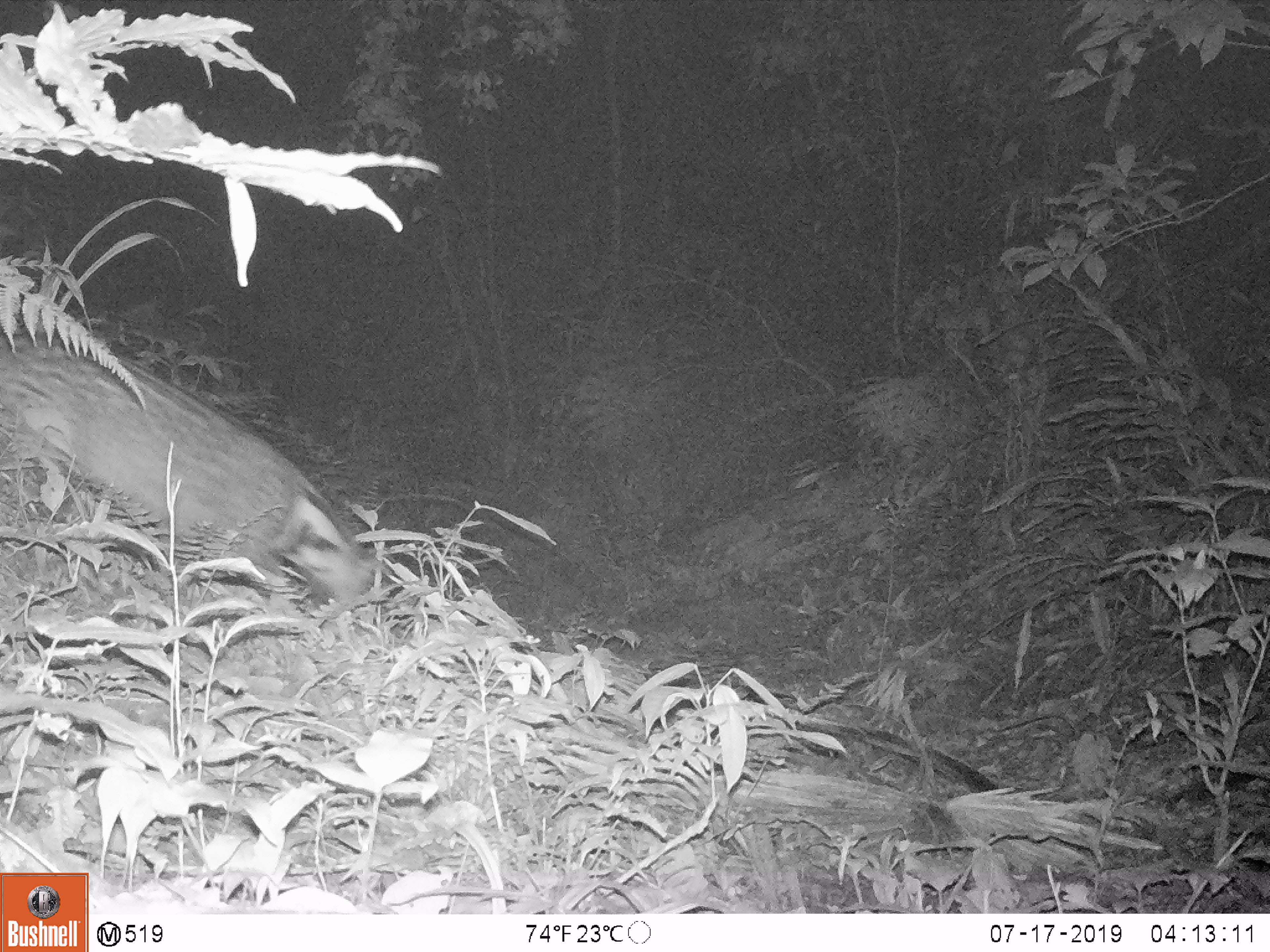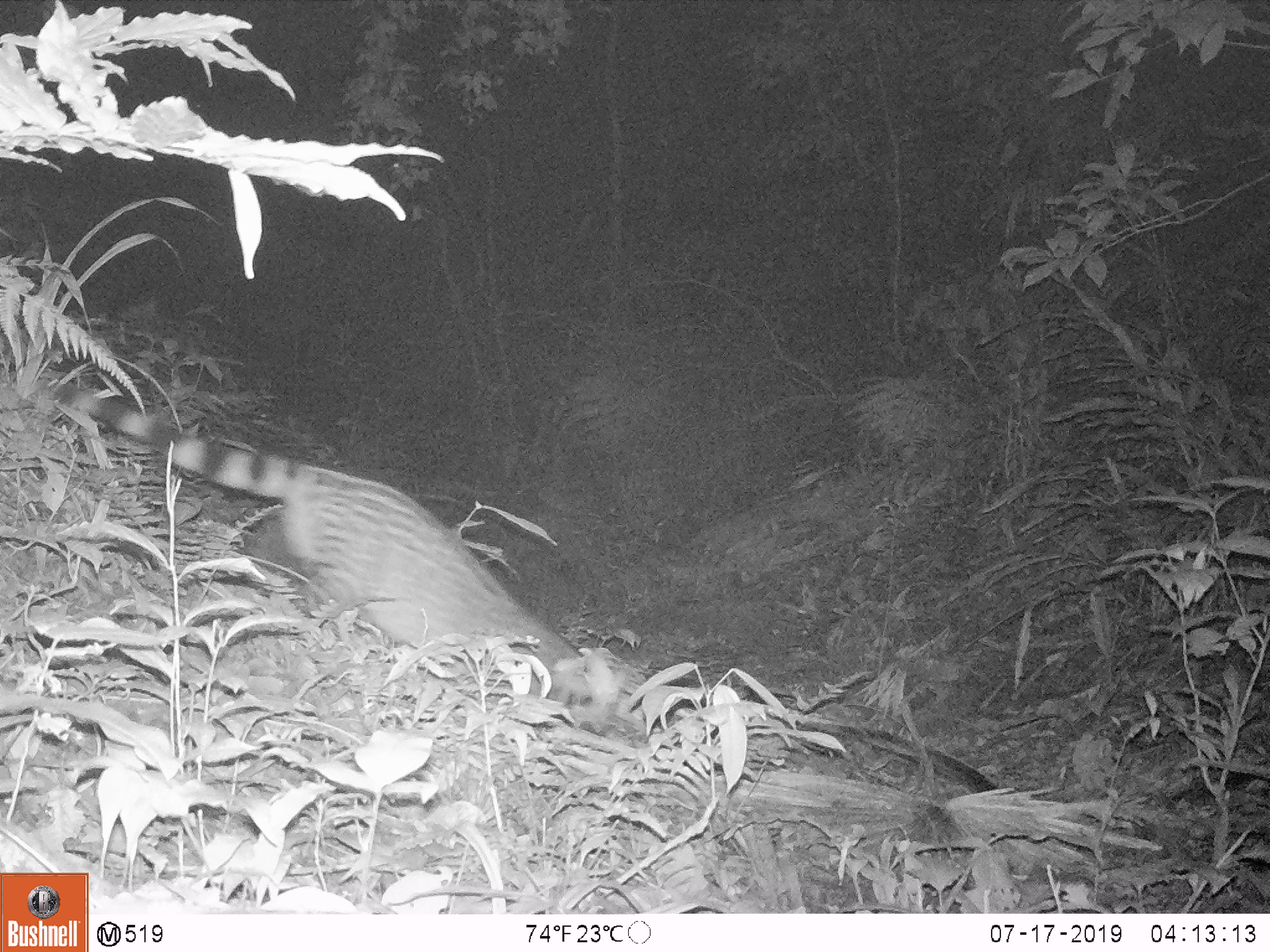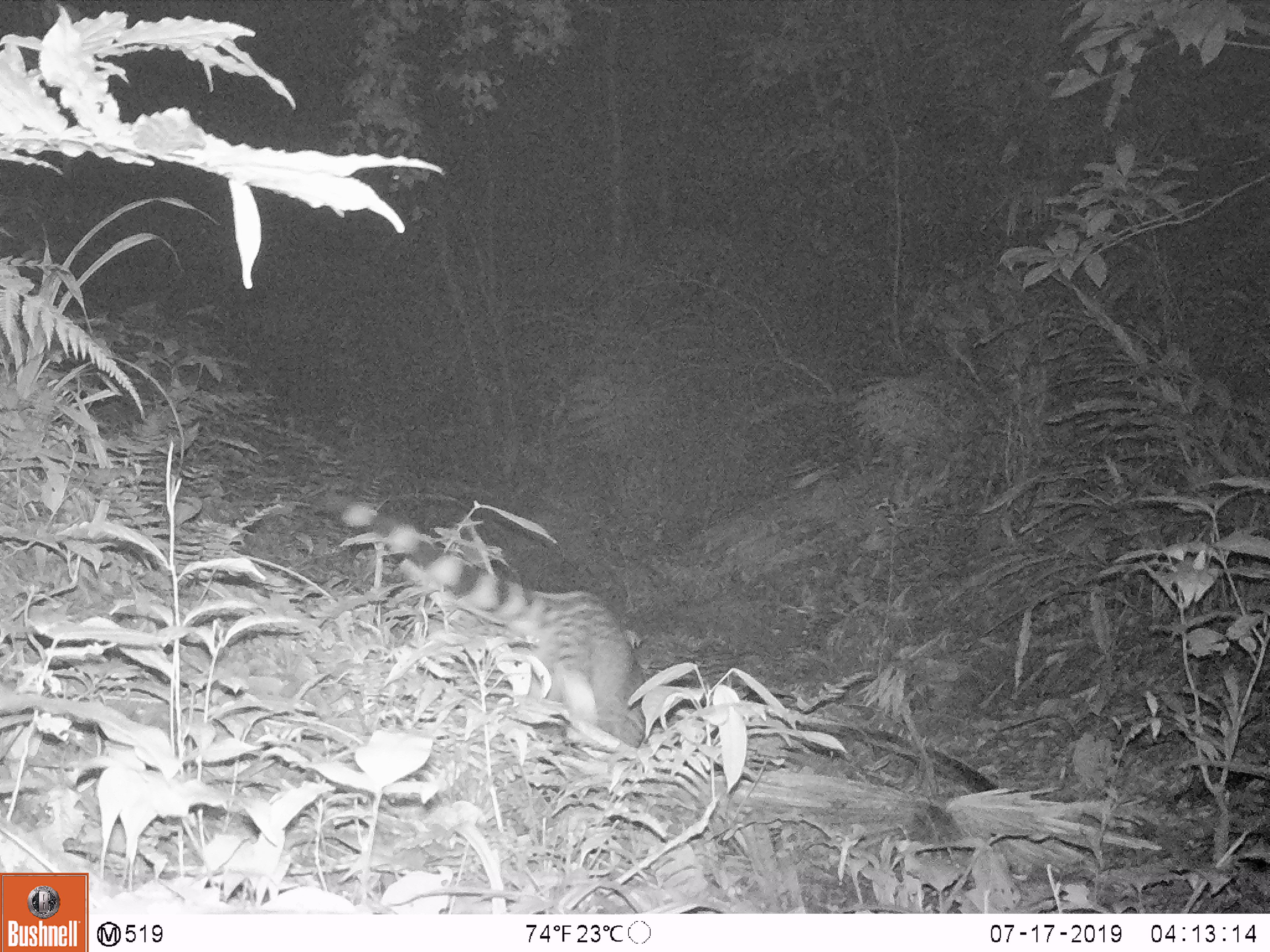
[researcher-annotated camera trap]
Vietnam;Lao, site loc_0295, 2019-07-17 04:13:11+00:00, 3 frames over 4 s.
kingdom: Animalia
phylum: Chordata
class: Mammalia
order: Carnivora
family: Viverridae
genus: Viverra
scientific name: Viverra zibetha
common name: large indian civet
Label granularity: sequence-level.